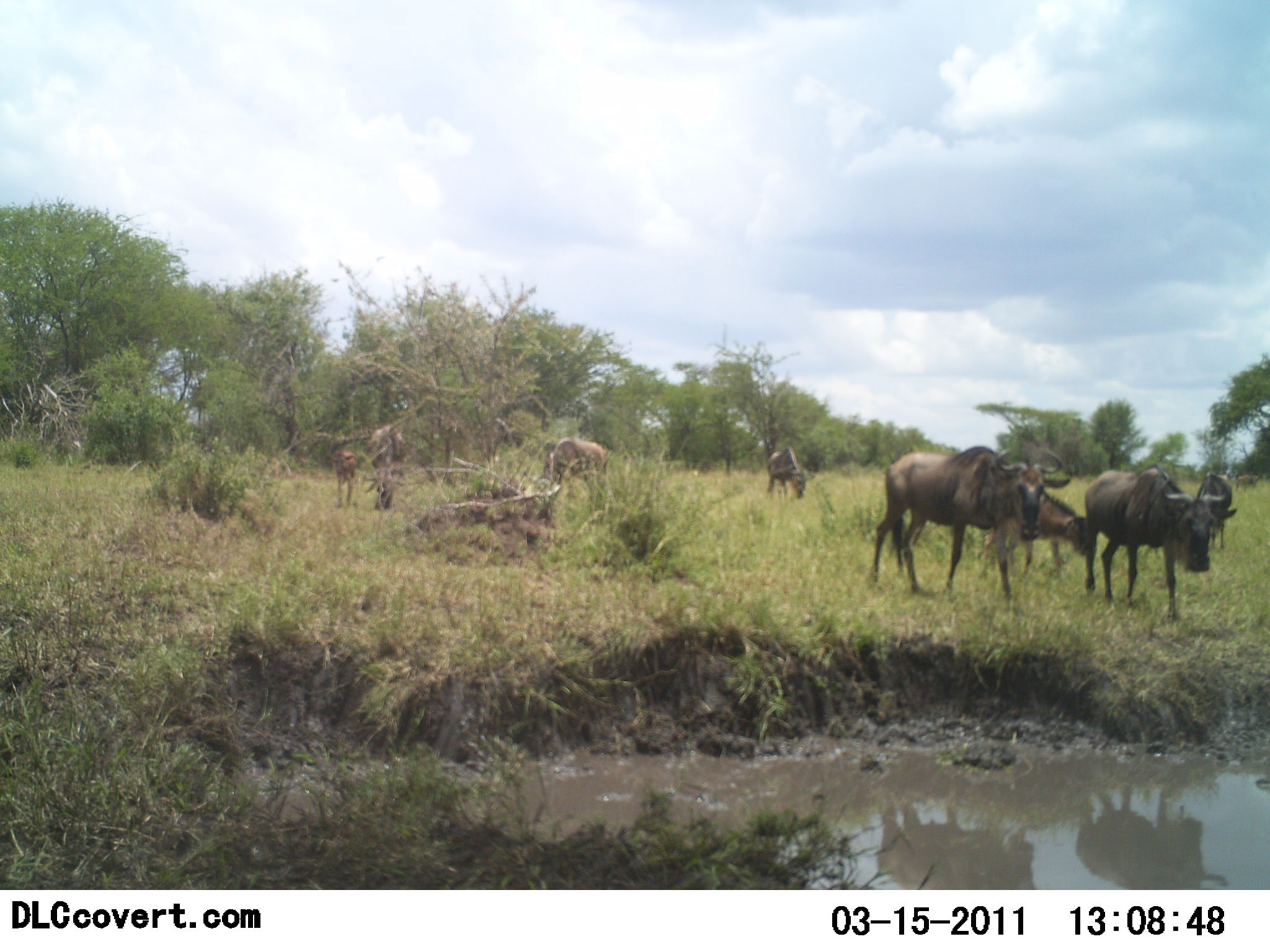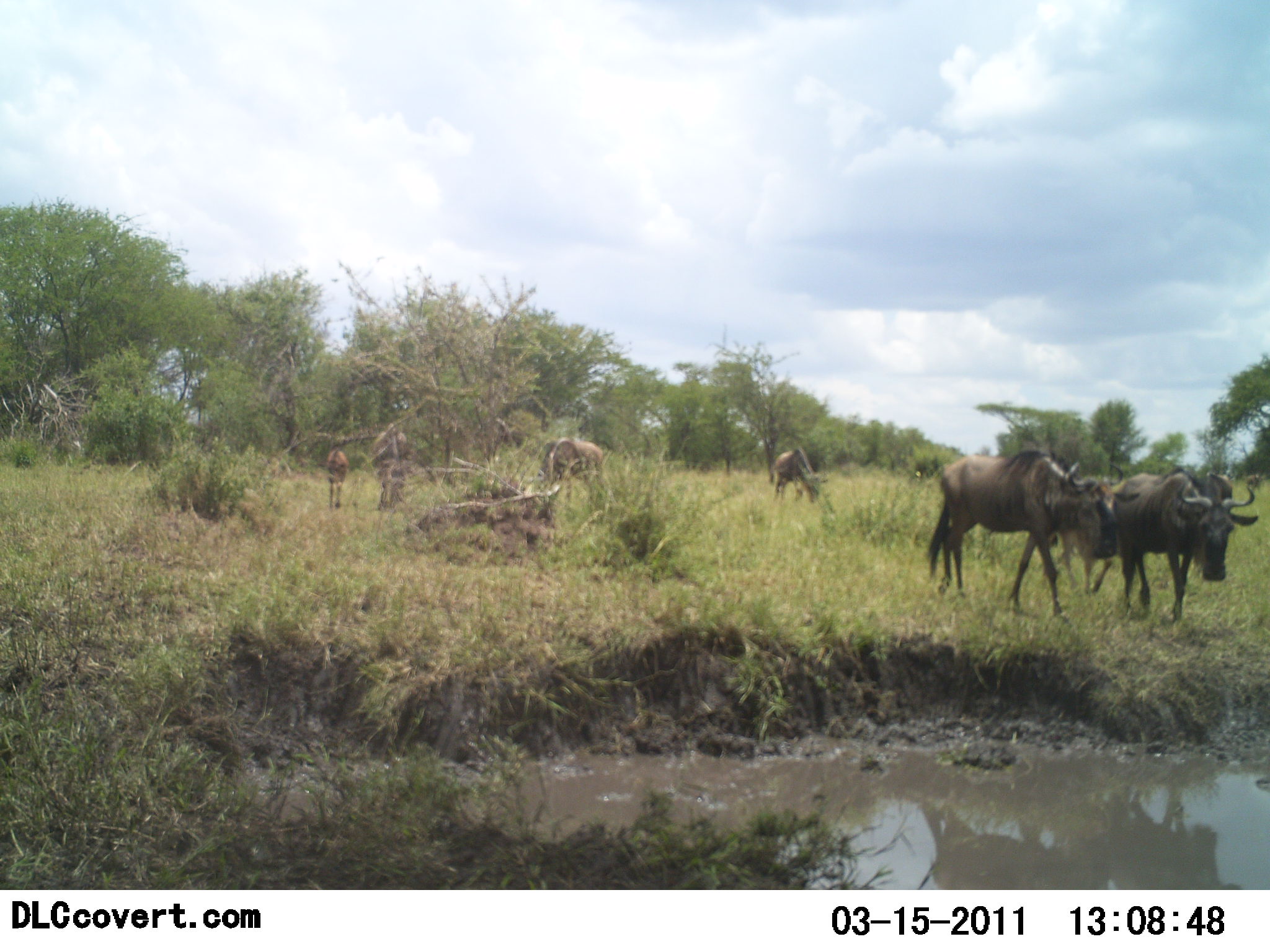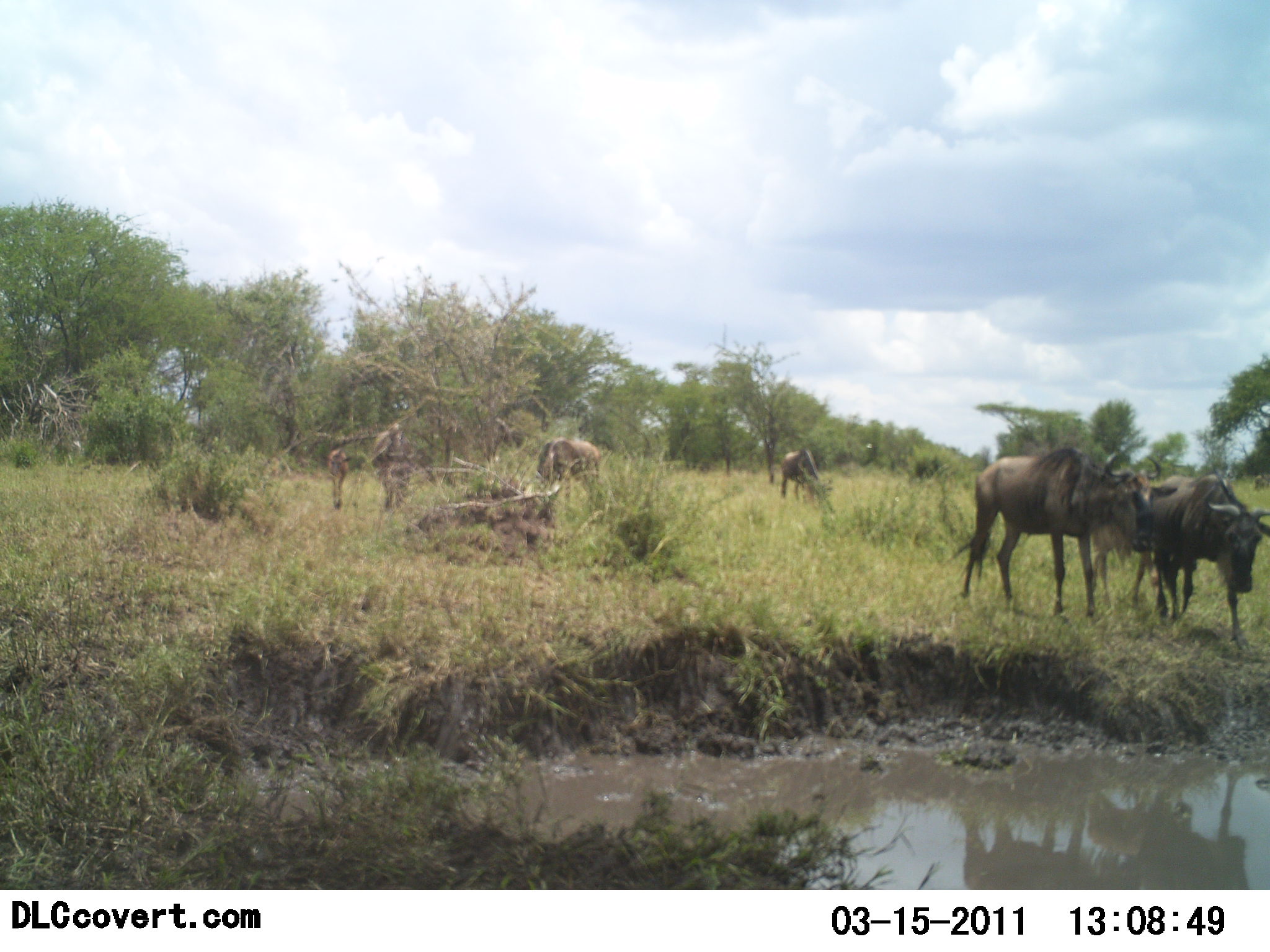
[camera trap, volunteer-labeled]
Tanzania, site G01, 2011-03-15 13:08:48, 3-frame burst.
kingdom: Animalia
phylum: Chordata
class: Mammalia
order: Artiodactyla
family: Bovidae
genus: Connochaetes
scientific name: Connochaetes taurinus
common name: blue wildebeest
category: wildebeest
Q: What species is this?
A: Wildebeest (blue wildebeest) (Connochaetes taurinus).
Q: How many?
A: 7.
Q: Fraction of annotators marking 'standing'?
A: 37%.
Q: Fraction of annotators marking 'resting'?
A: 0%.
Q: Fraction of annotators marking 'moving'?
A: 84%.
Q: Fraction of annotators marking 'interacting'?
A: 5%.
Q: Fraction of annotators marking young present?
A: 42%.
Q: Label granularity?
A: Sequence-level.